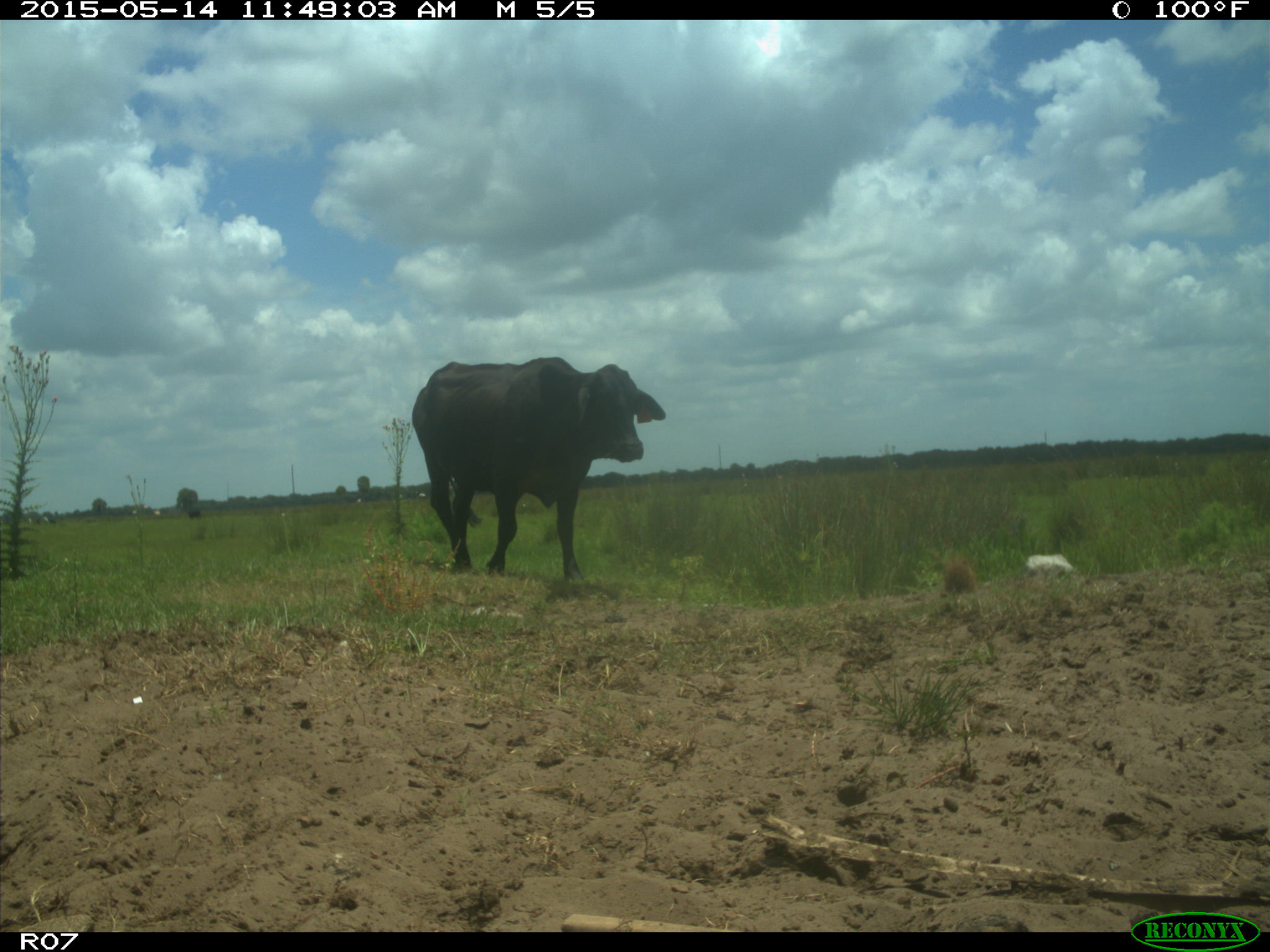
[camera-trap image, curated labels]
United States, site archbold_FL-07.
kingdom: Animalia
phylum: Chordata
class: Mammalia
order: Artiodactyla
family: Bovidae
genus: Bos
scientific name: Bos taurus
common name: domestic cow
Bos taurus (domestic cow).